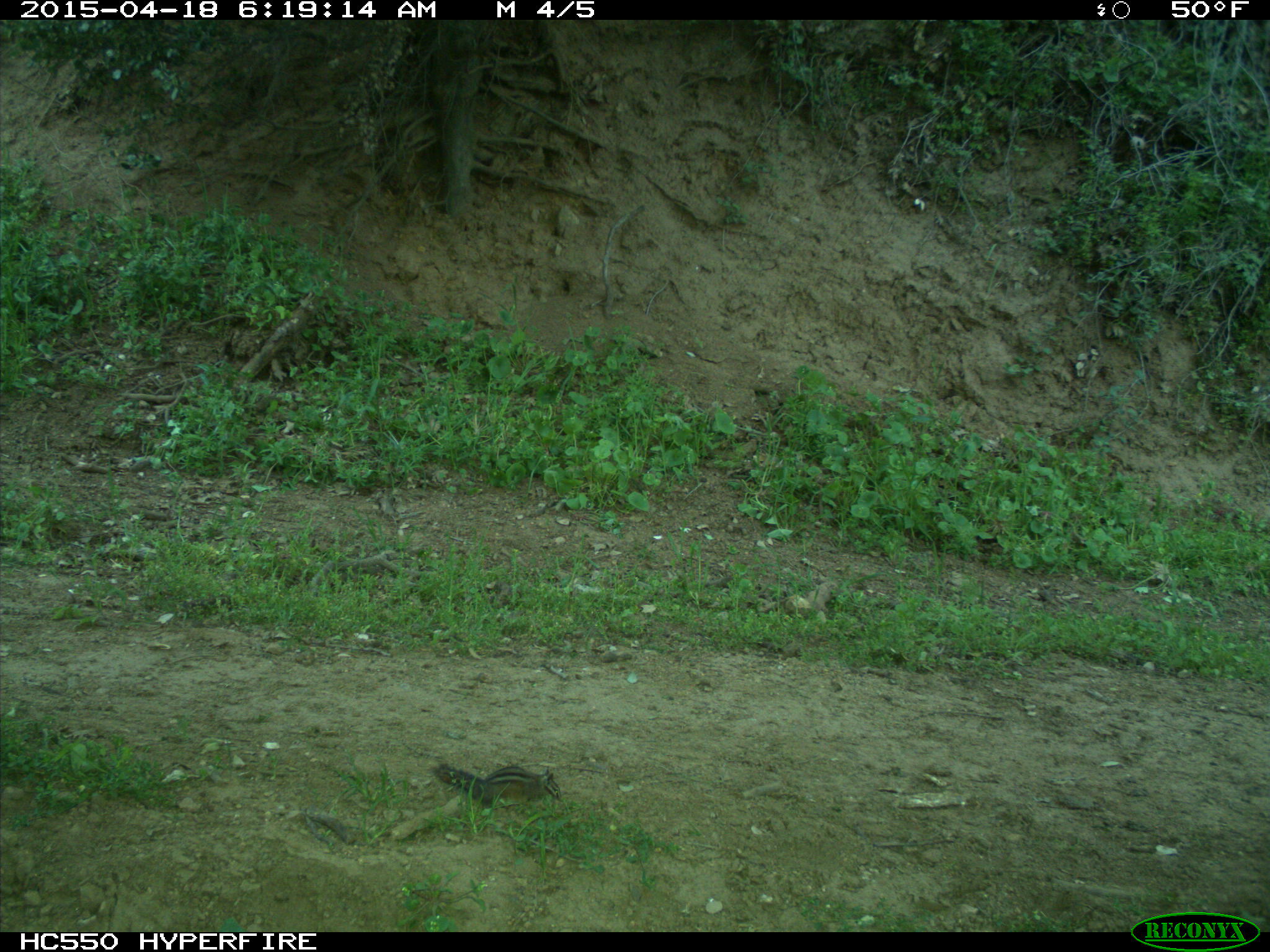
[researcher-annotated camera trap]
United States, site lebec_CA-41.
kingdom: Animalia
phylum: Chordata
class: Mammalia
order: Rodentia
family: Sciuridae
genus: Tamias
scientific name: Tamias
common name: chipmunk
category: unidentified chipmunk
Unidentified chipmunk (chipmunk) (Tamias).